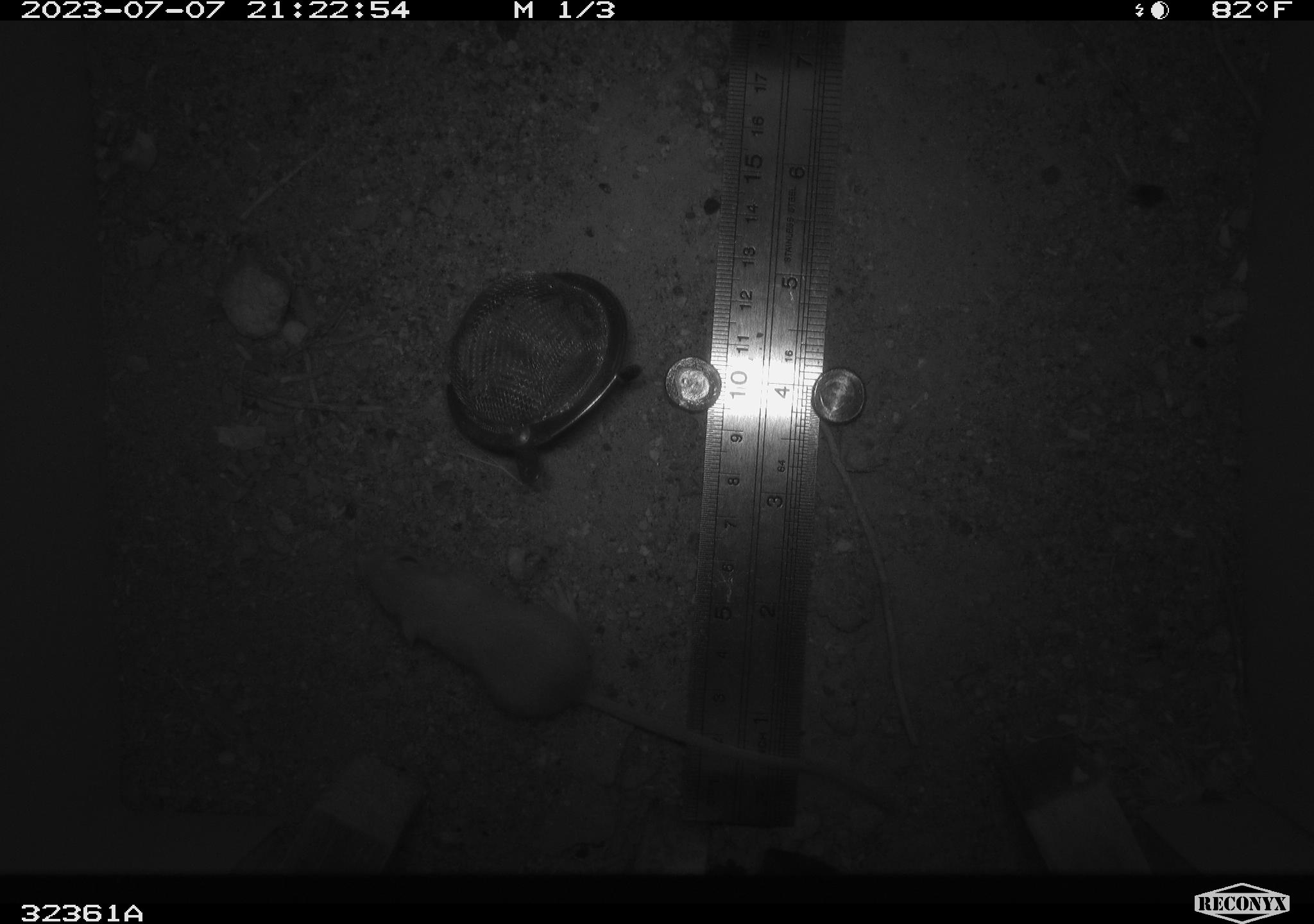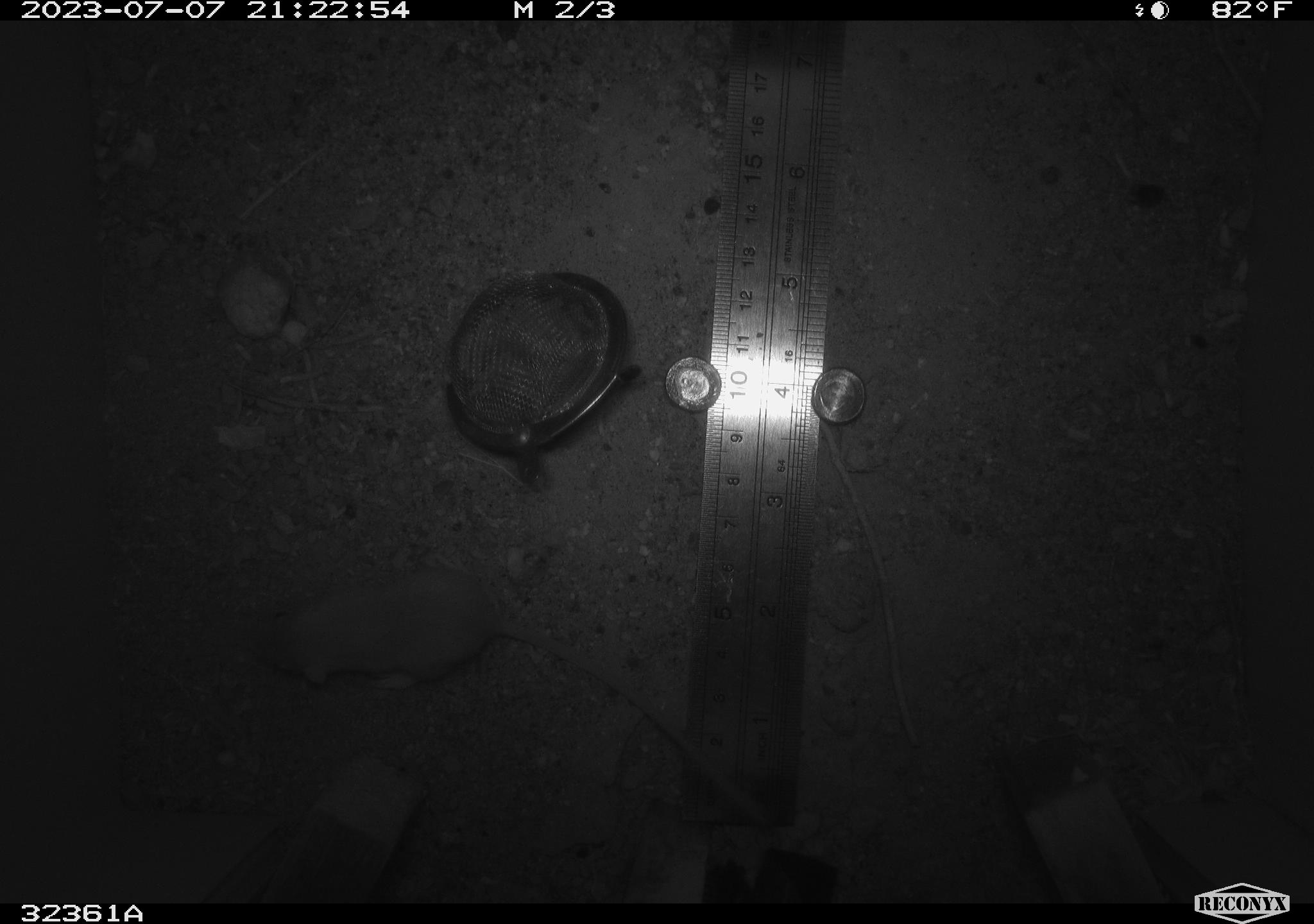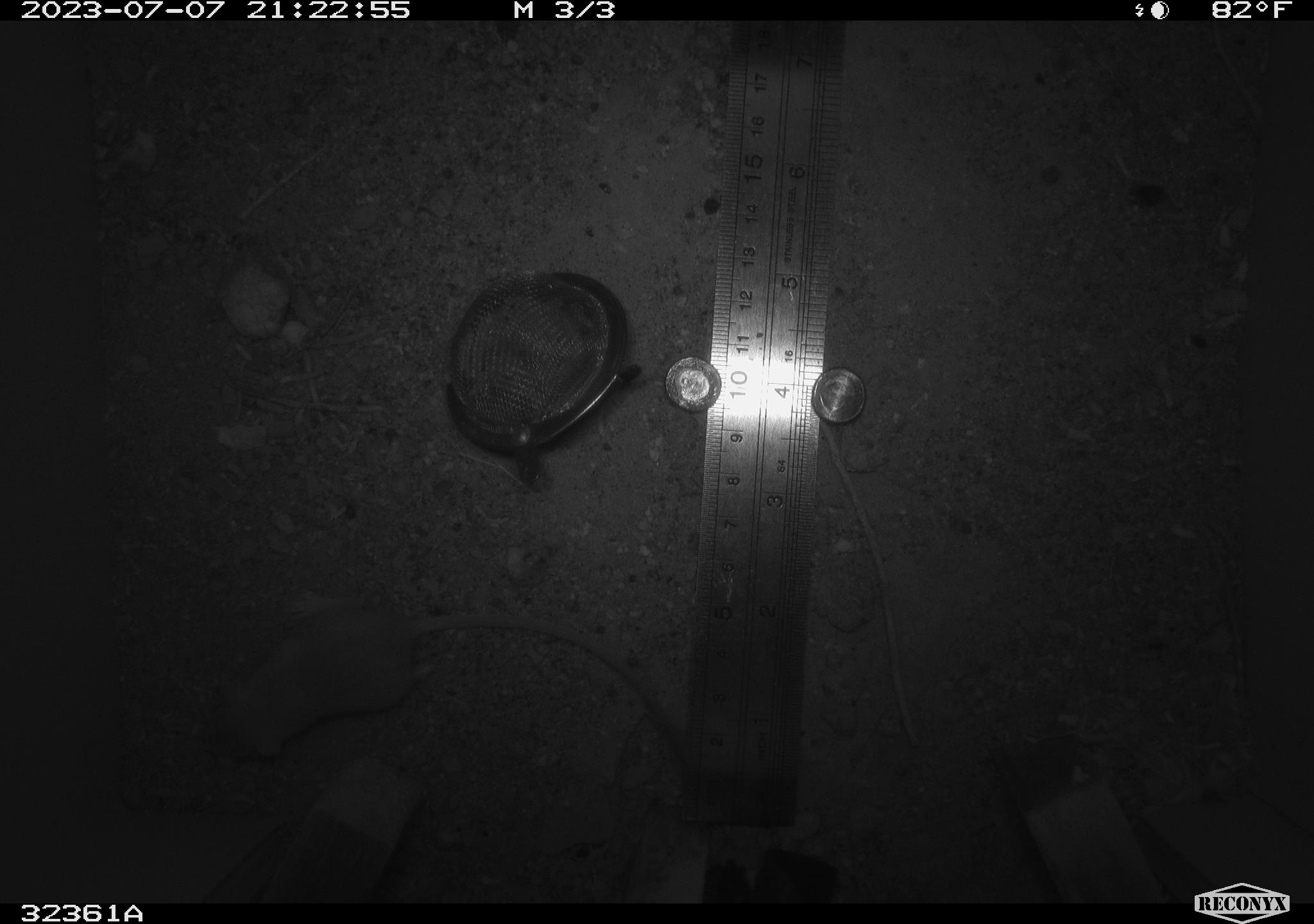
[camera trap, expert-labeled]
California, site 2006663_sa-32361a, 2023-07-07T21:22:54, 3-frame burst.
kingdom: Animalia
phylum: Chordata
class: Mammalia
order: Rodentia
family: Heteromyidae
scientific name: Heteromyidae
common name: kangaroo rats and pocket mice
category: heteromyidae family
Heteromyidae family (kangaroo rats and pocket mice) (Heteromyidae).